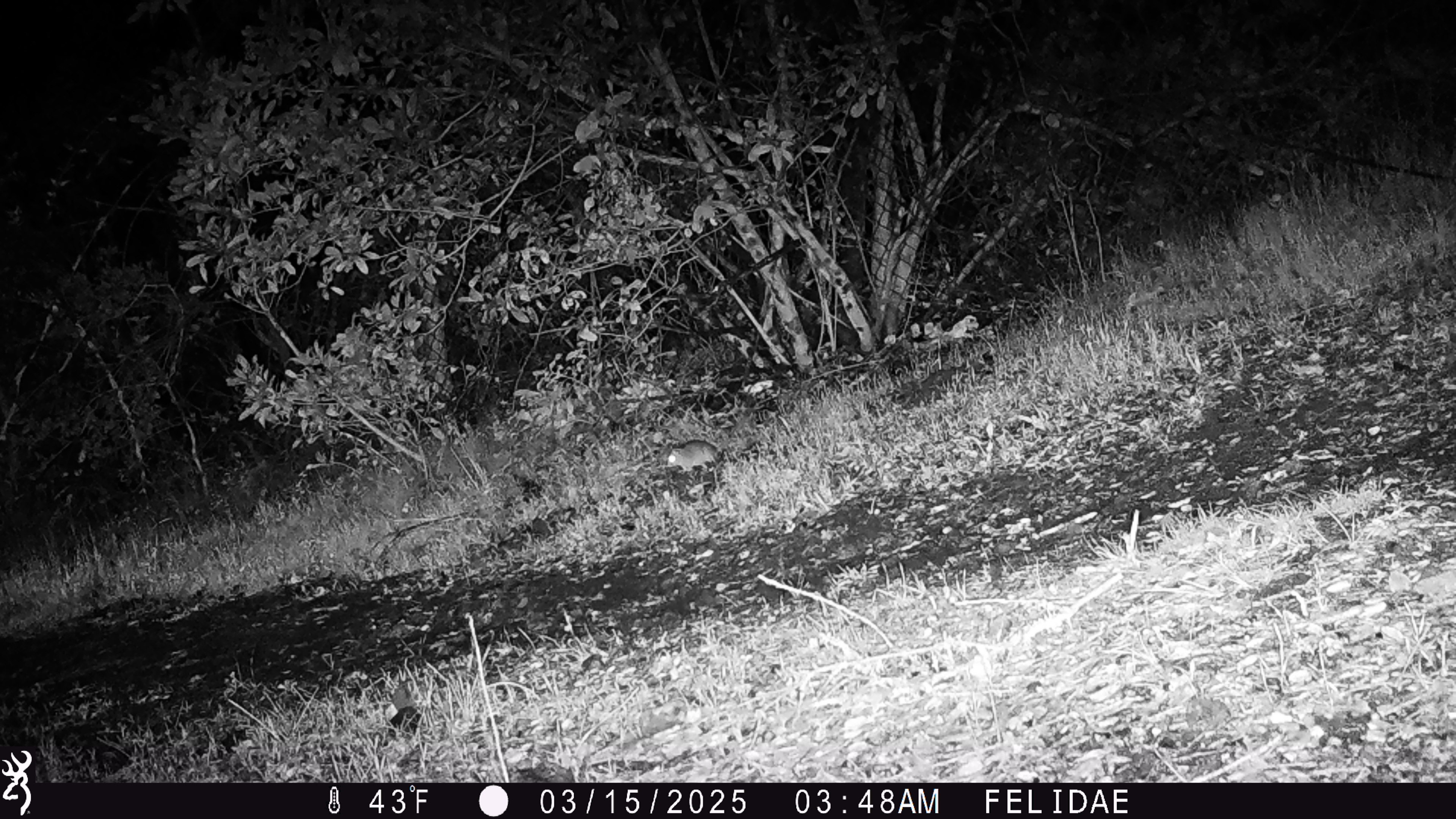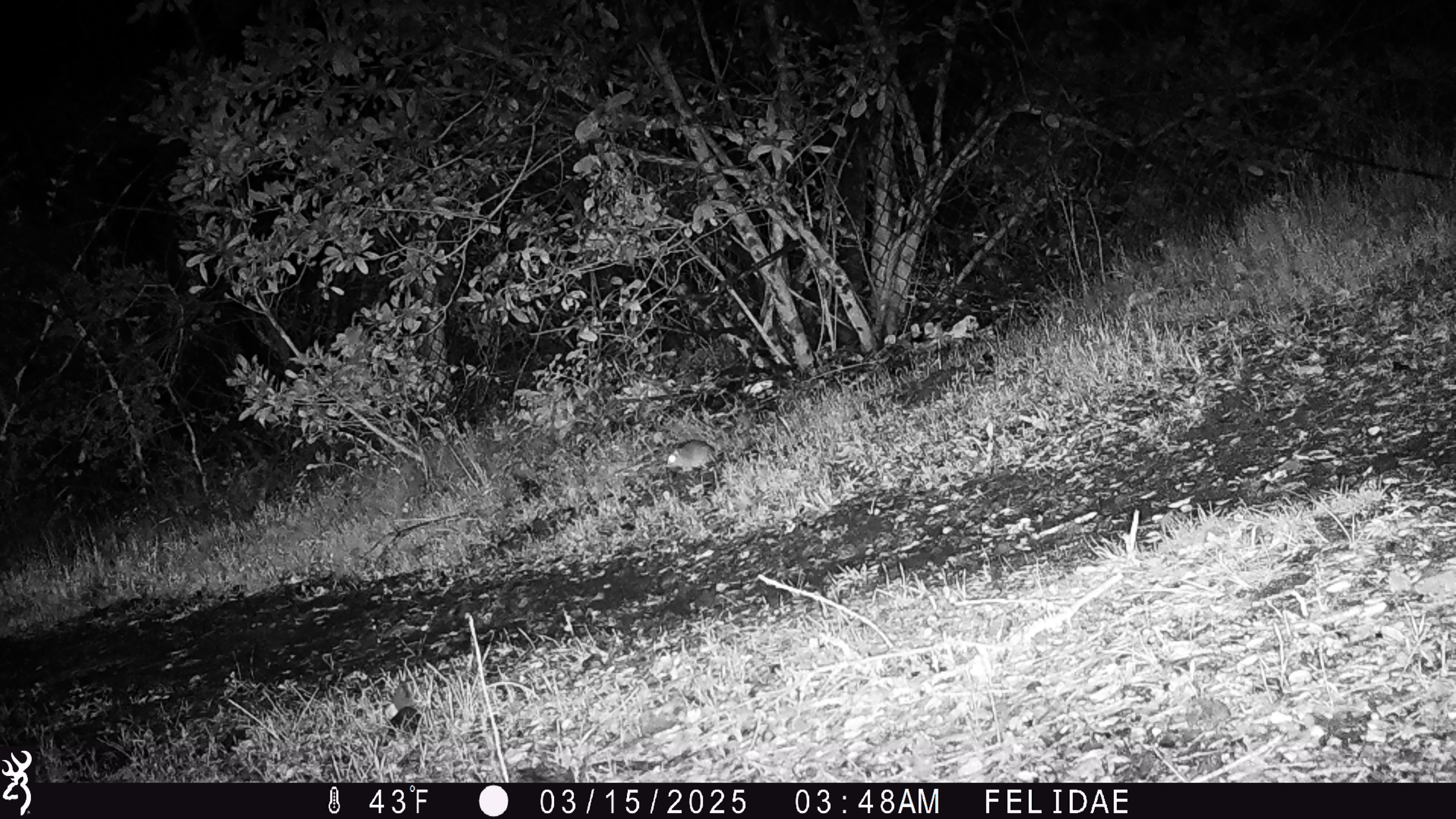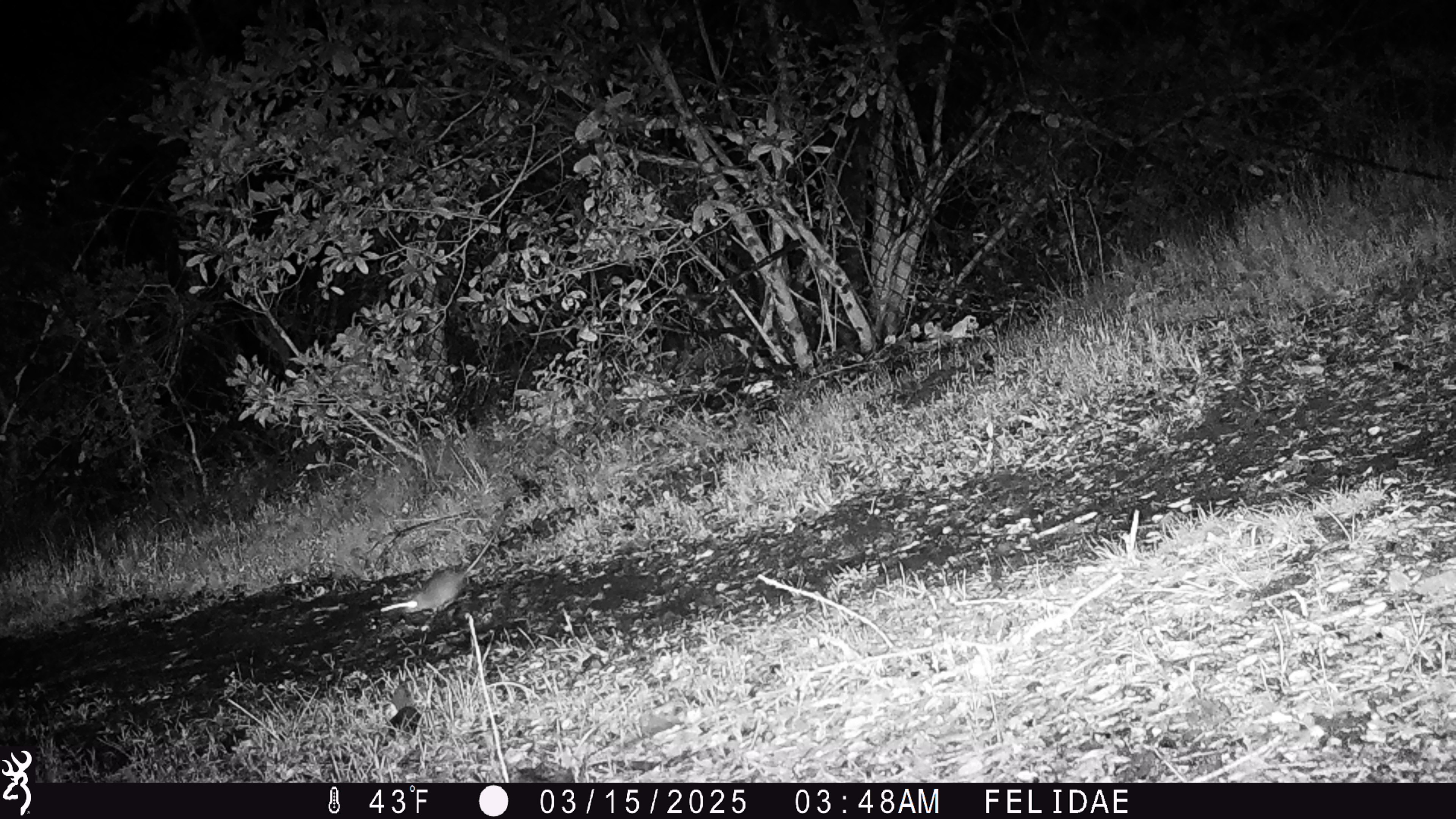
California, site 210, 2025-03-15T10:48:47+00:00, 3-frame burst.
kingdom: Animalia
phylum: Chordata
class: Mammalia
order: Rodentia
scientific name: Rodentia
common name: mouse or rat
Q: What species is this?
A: Mouse or rat (Rodentia).